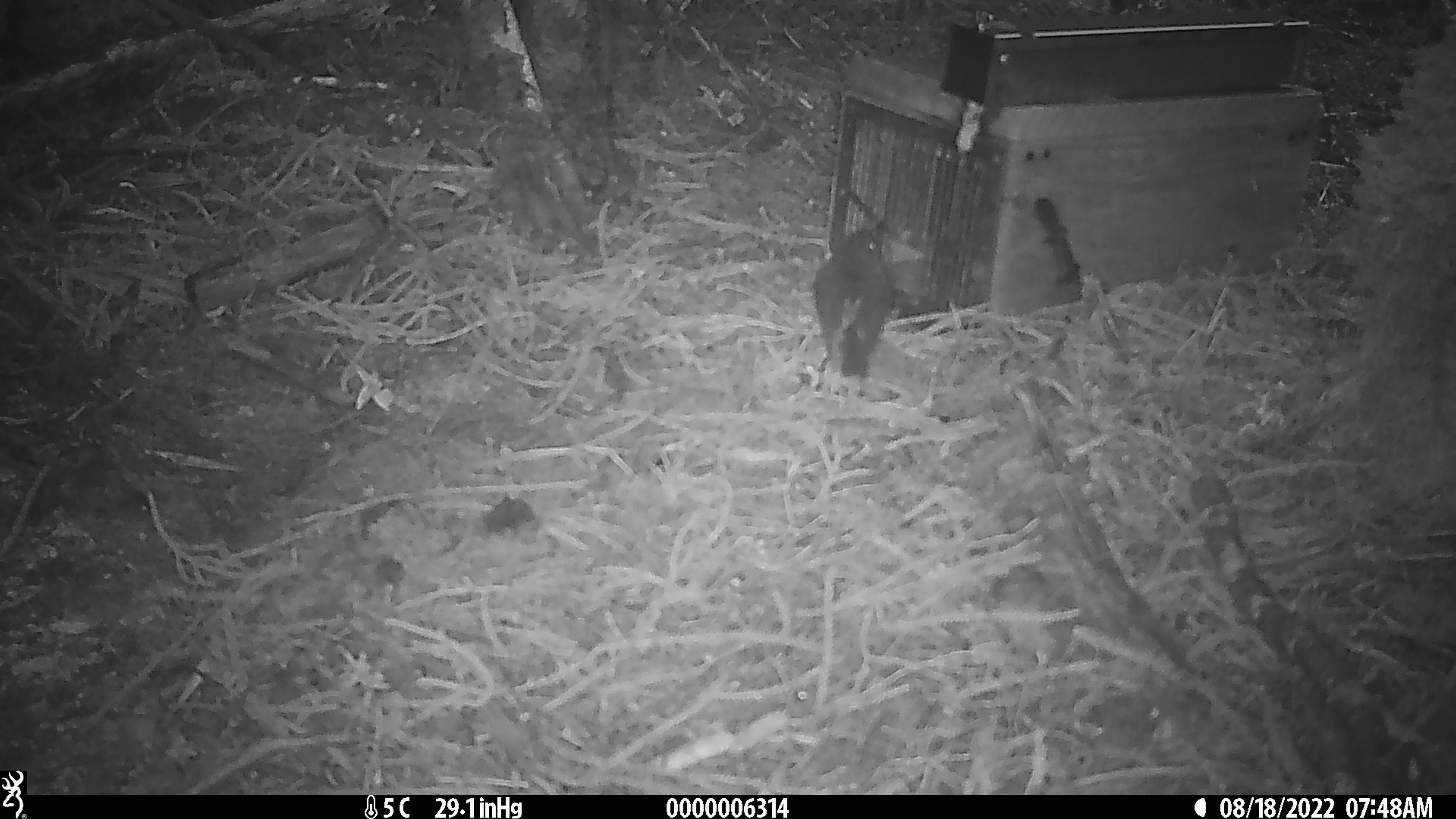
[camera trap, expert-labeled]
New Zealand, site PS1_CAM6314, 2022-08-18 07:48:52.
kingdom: Animalia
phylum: Chordata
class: Aves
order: Passeriformes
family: Petroicidae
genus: Petroica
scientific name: Petroica australis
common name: new zealand robin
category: robin